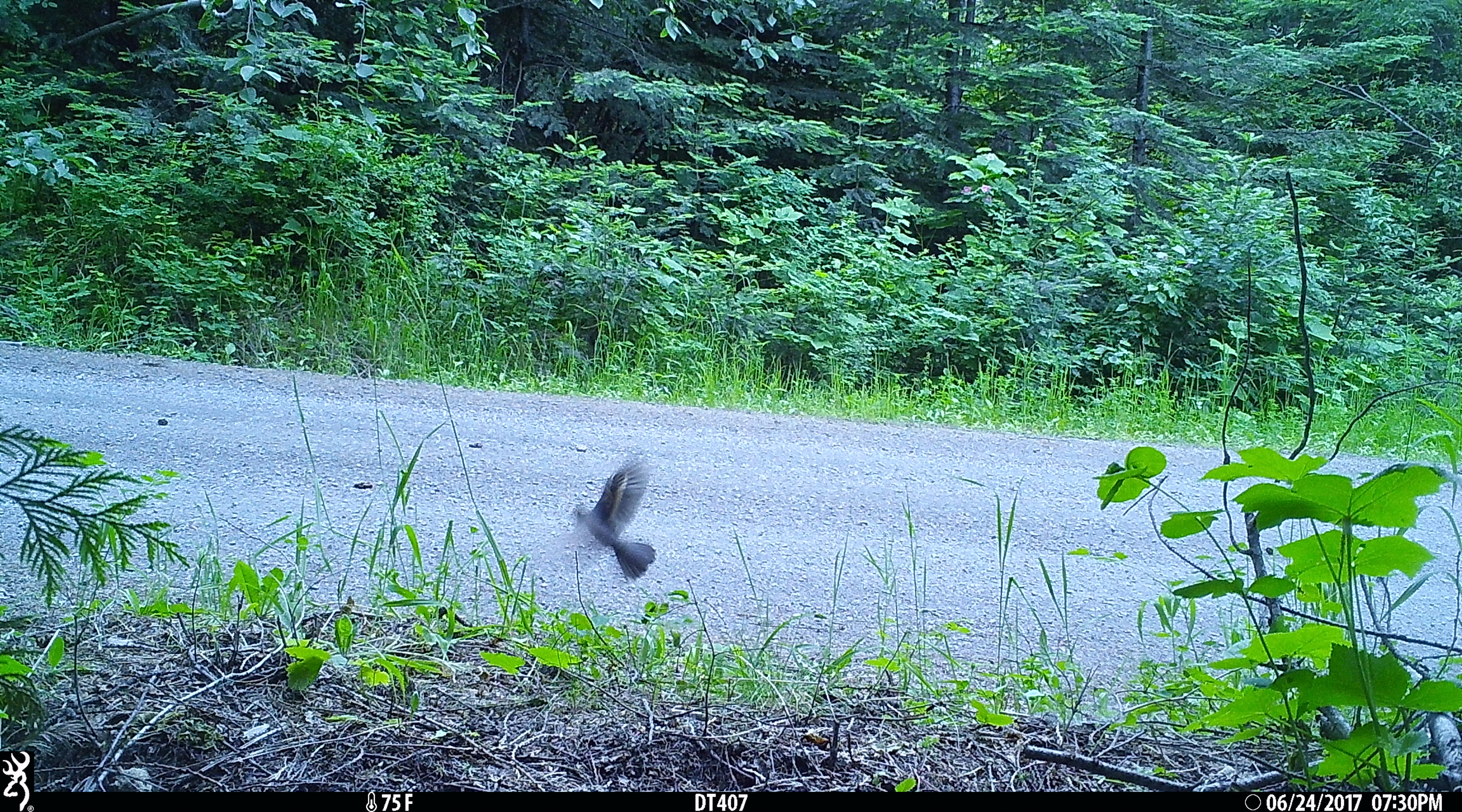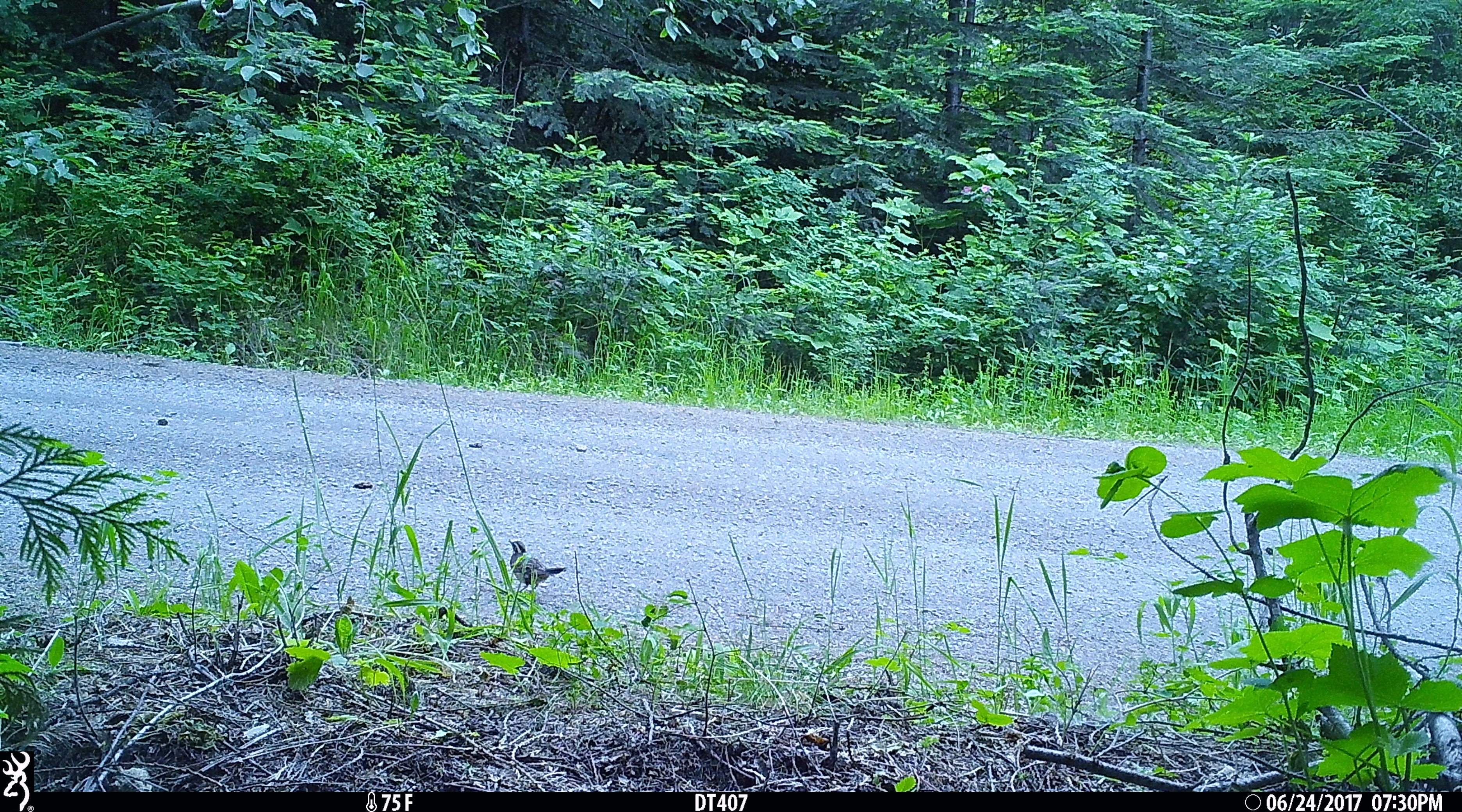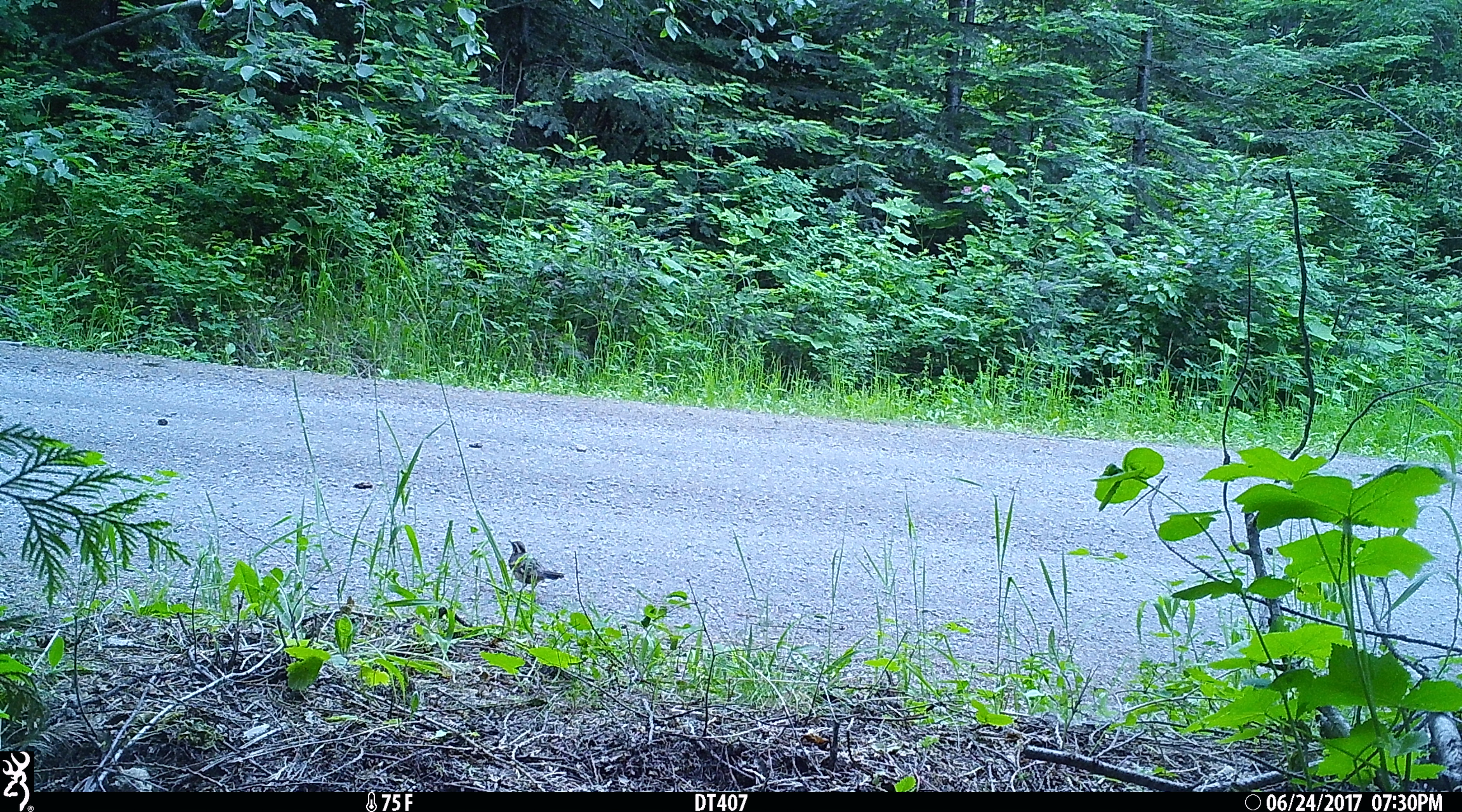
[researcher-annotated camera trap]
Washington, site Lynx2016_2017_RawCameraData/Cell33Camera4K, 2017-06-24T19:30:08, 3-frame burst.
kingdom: Animalia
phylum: Chordata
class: Aves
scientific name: Aves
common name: birds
Aves (birds). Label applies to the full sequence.